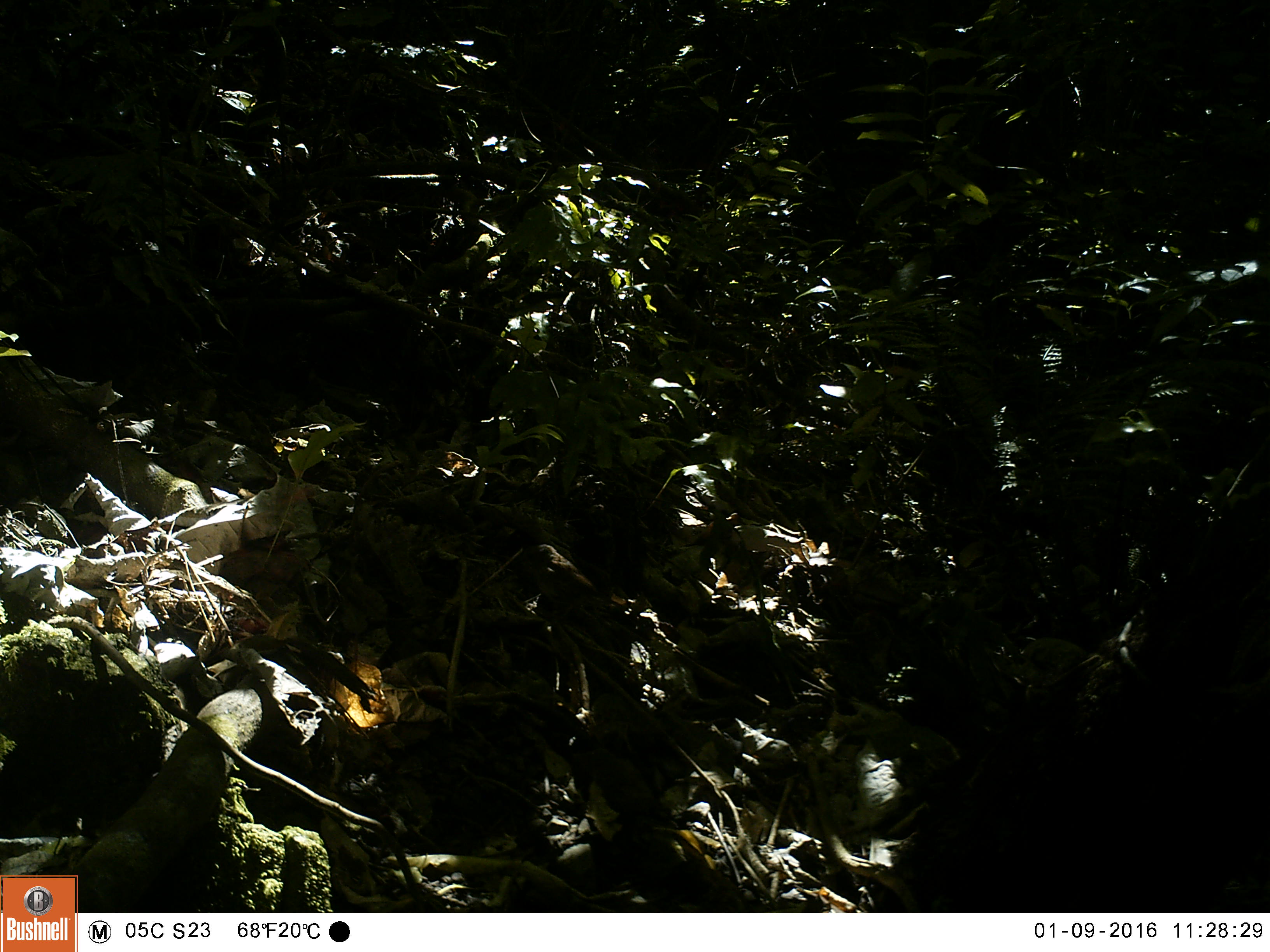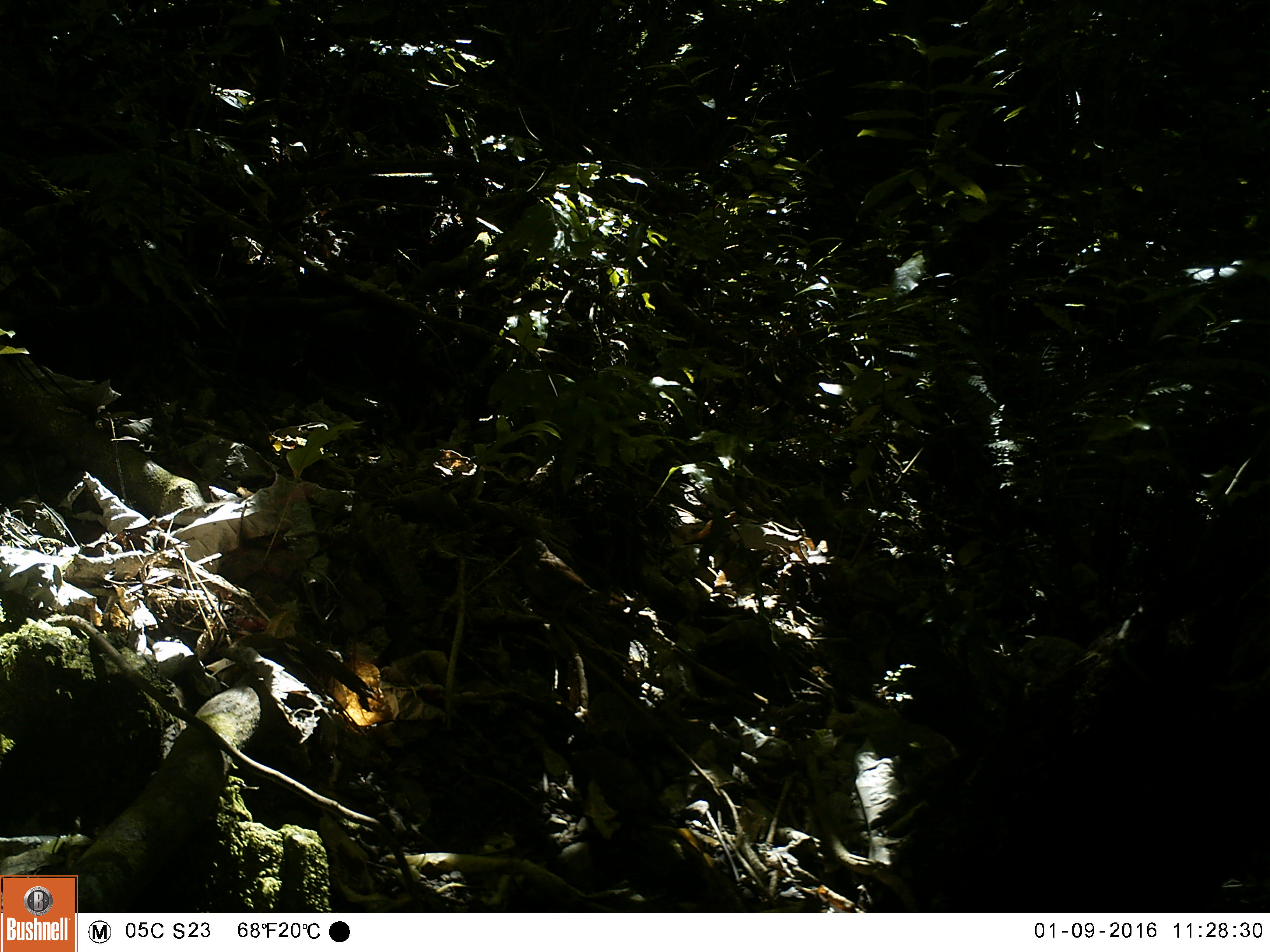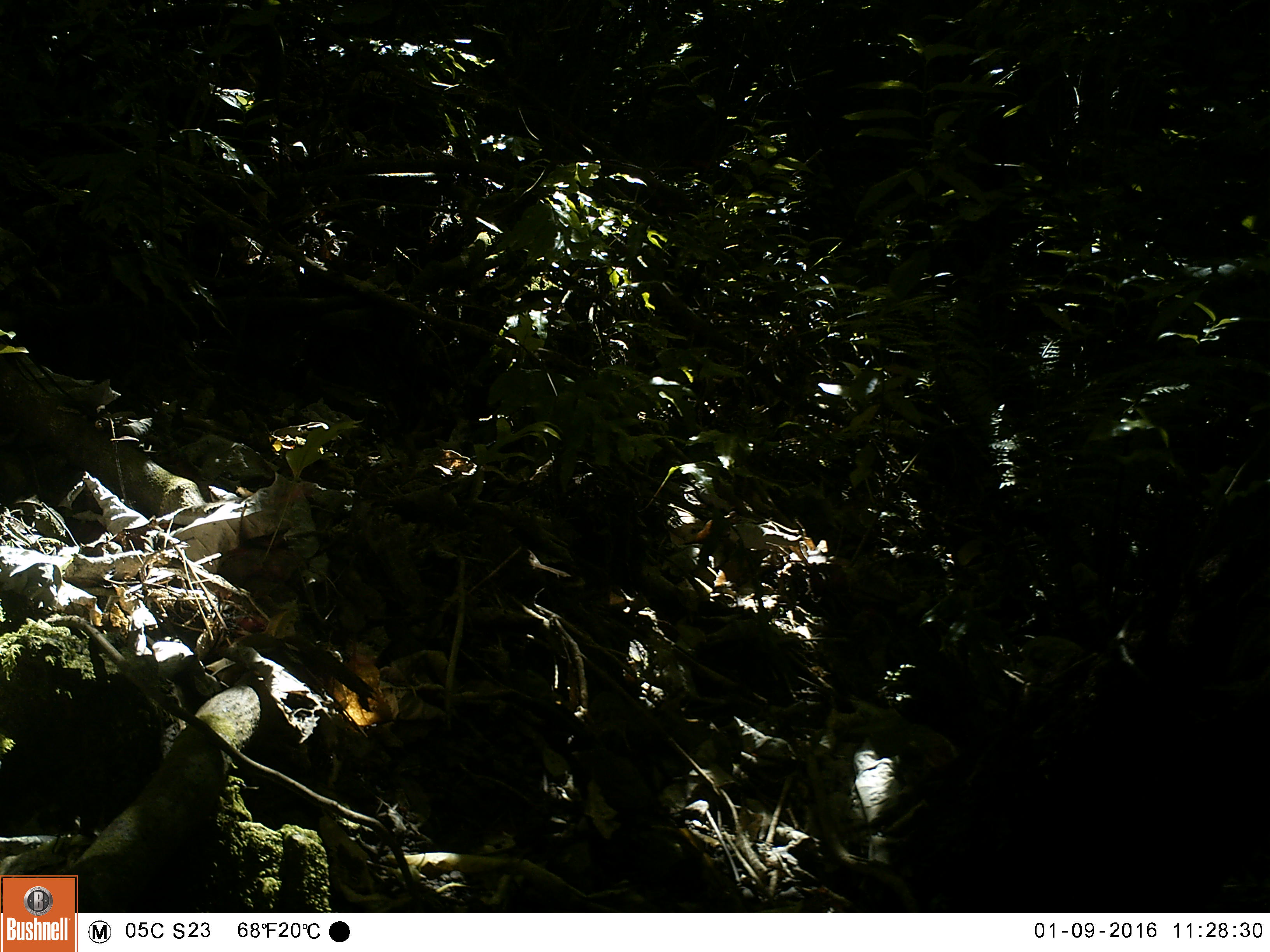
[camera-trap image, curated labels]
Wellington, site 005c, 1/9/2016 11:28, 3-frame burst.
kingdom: Animalia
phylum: Chordata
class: Aves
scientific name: Aves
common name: bird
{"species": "bird (Aves)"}